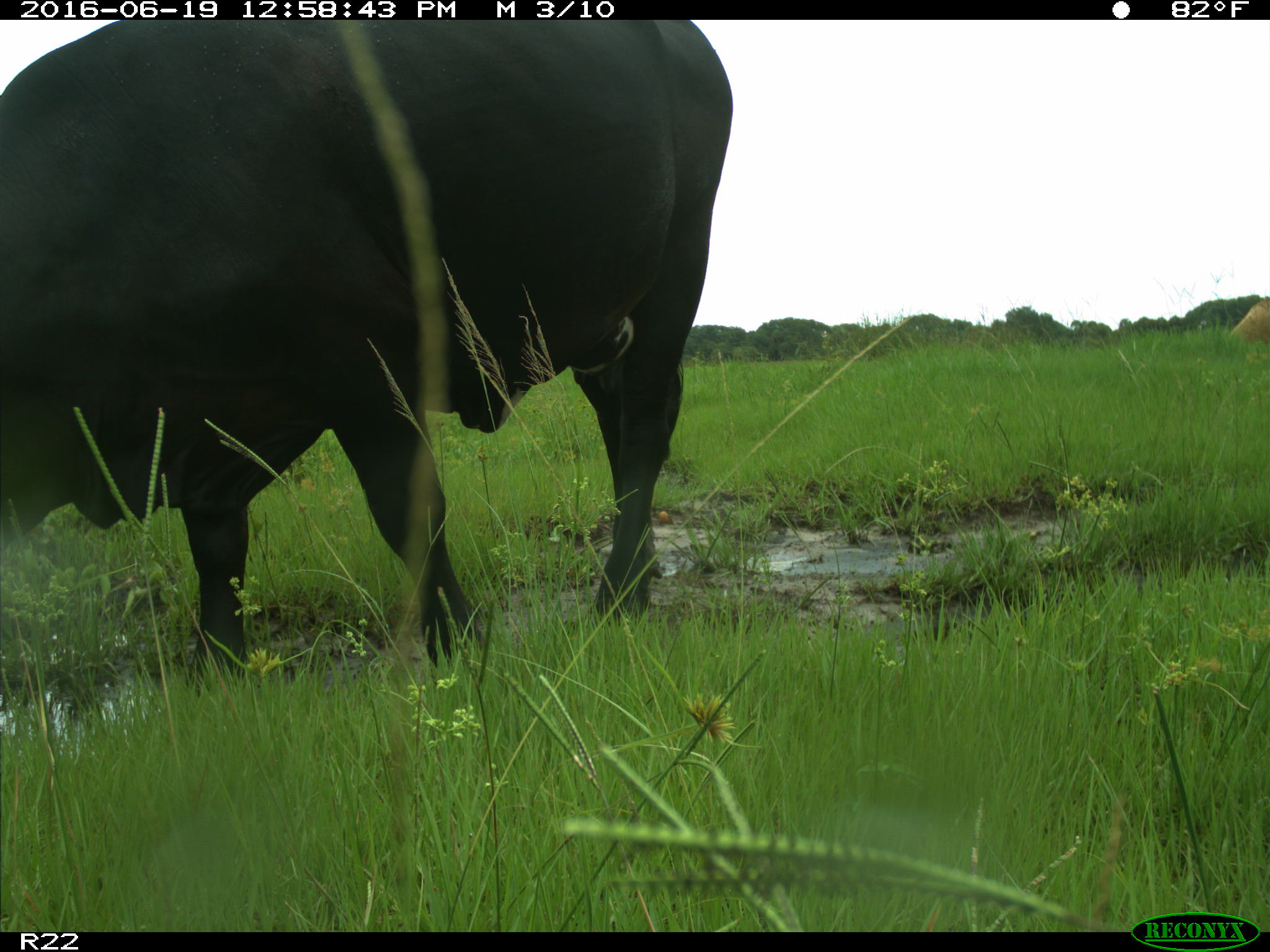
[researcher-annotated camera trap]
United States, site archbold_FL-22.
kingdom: Animalia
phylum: Chordata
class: Mammalia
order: Artiodactyla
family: Bovidae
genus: Bos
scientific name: Bos taurus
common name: domestic cow